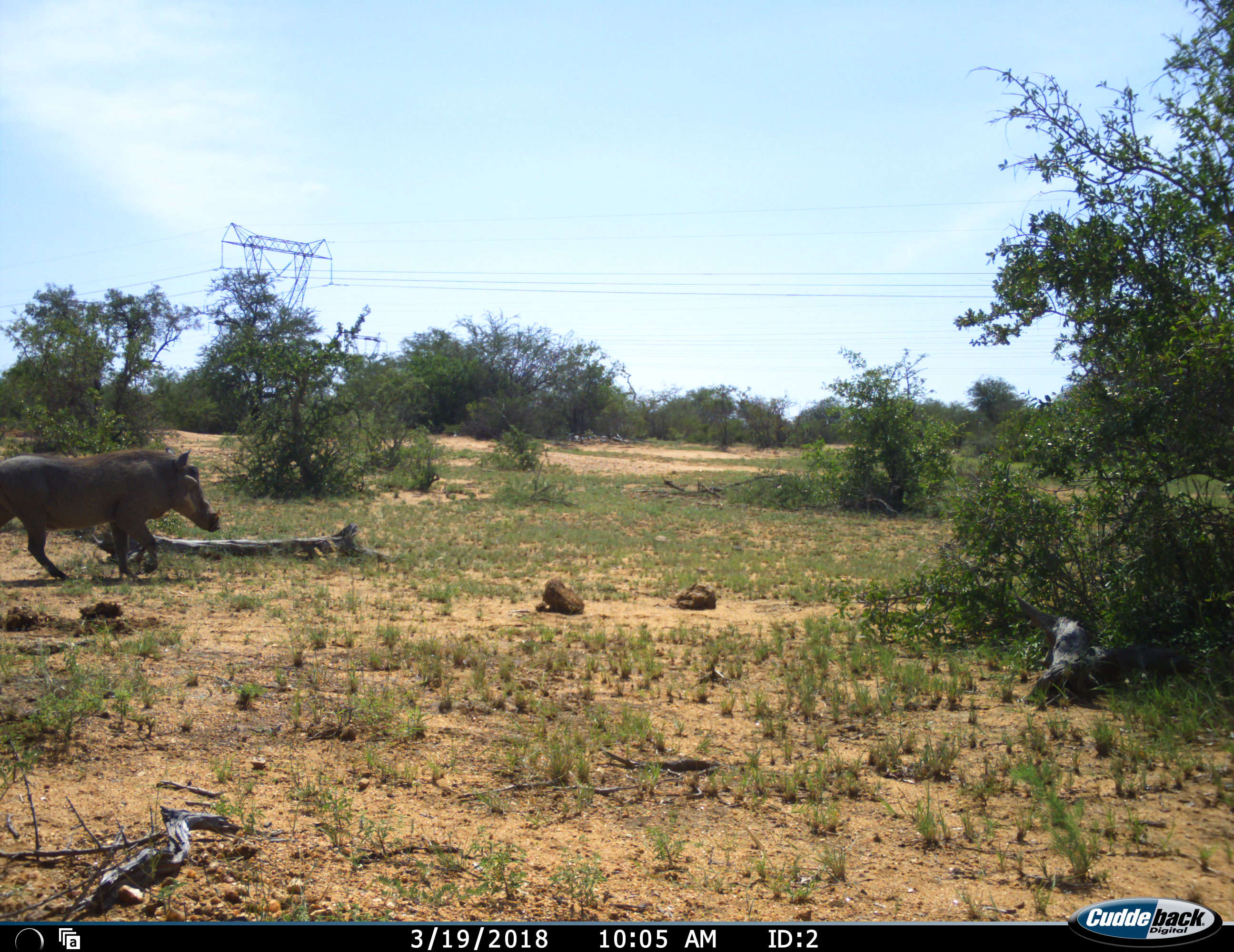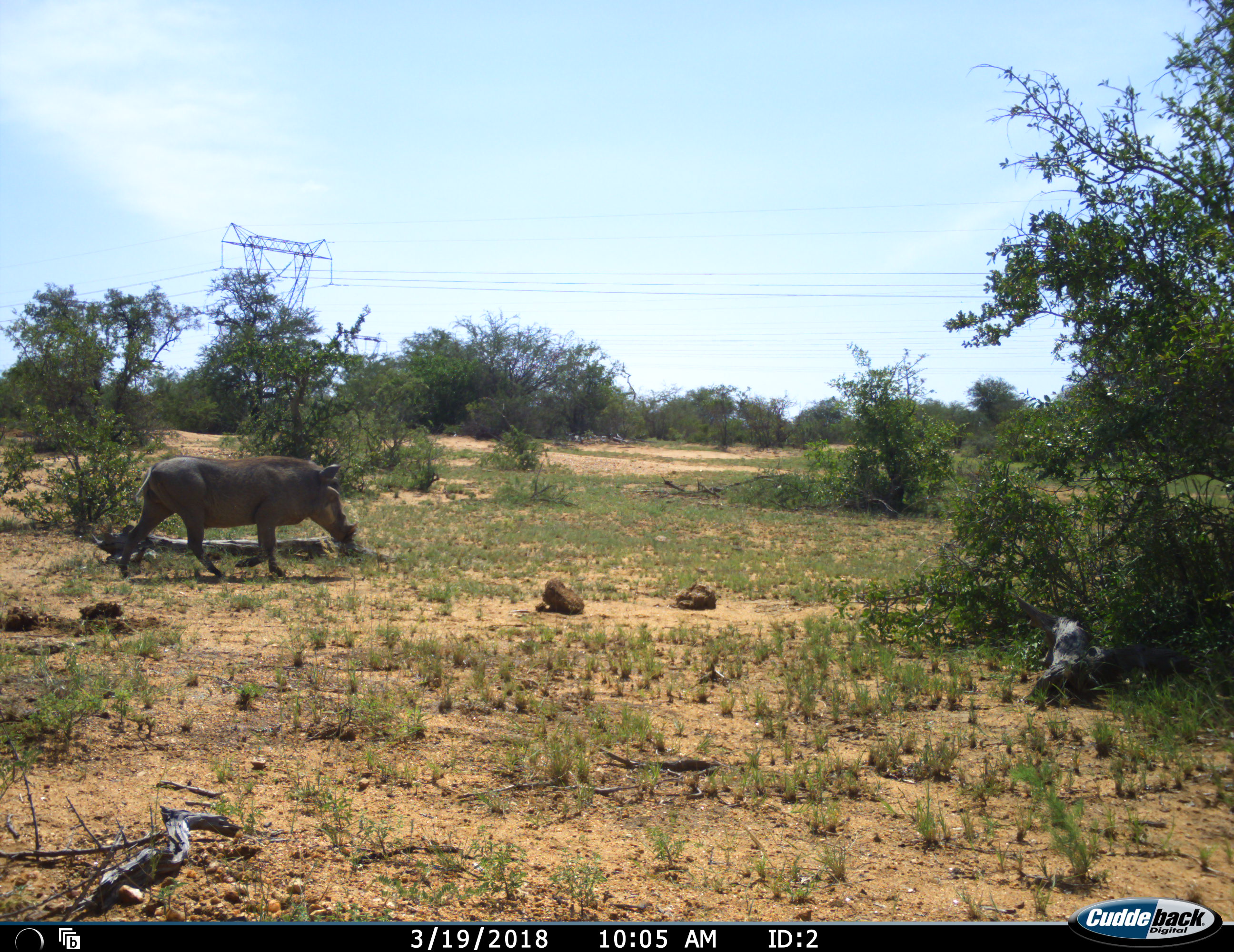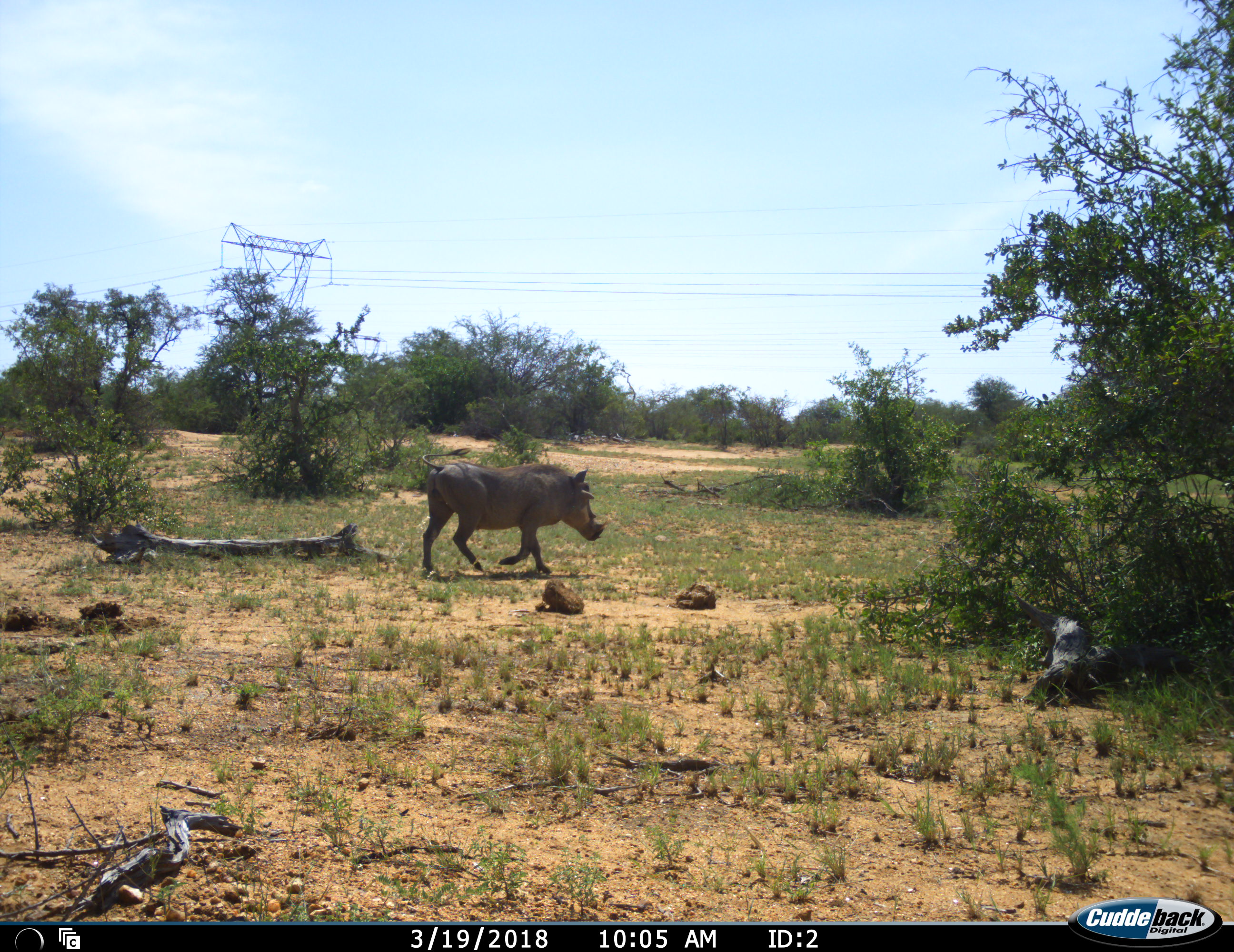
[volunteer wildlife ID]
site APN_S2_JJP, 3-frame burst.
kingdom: Animalia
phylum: Chordata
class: Mammalia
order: Artiodactyla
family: Suidae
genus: Phacochoerus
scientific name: Phacochoerus africanus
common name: warthog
Warthog (Phacochoerus africanus), count 1. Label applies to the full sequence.